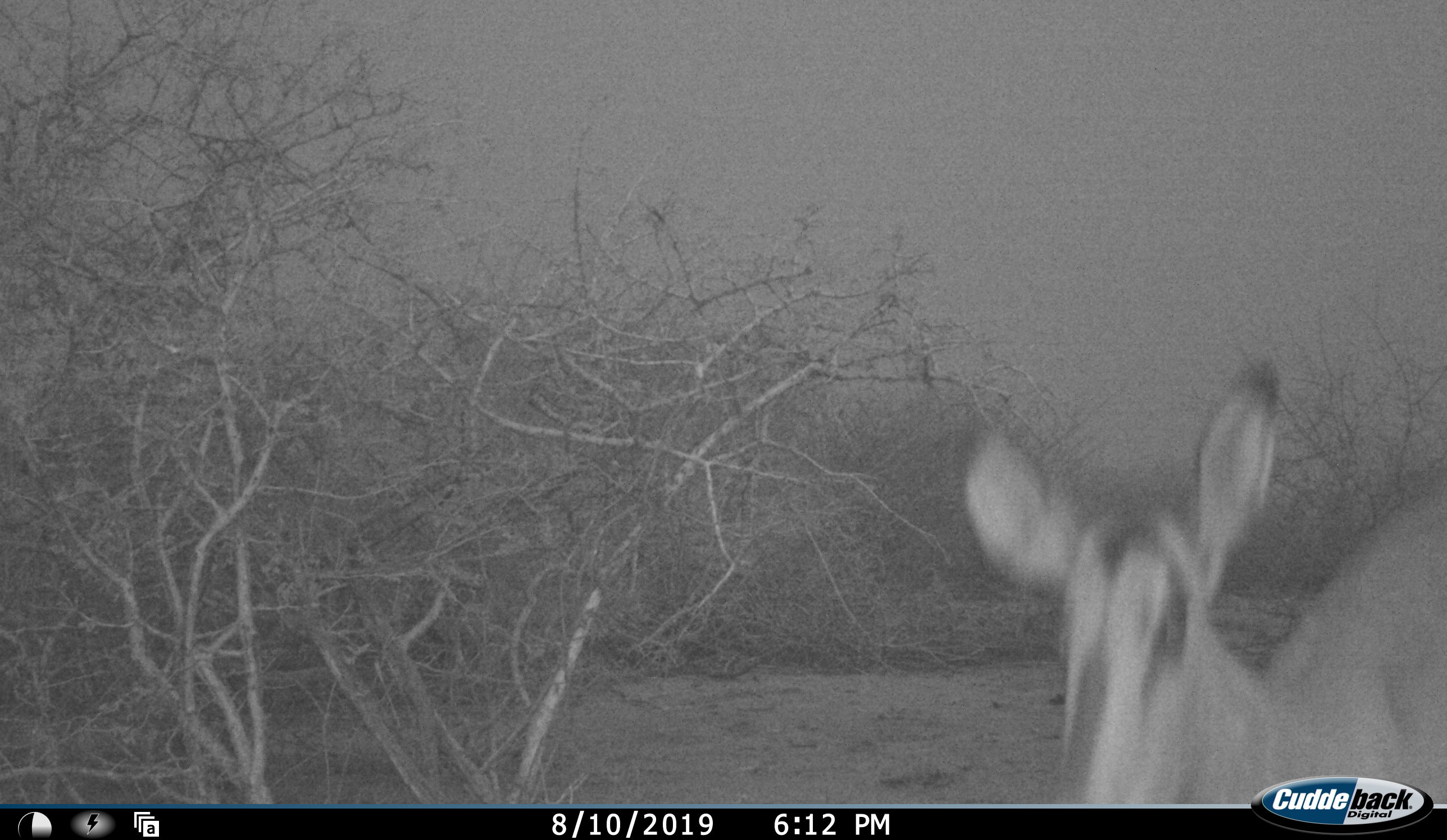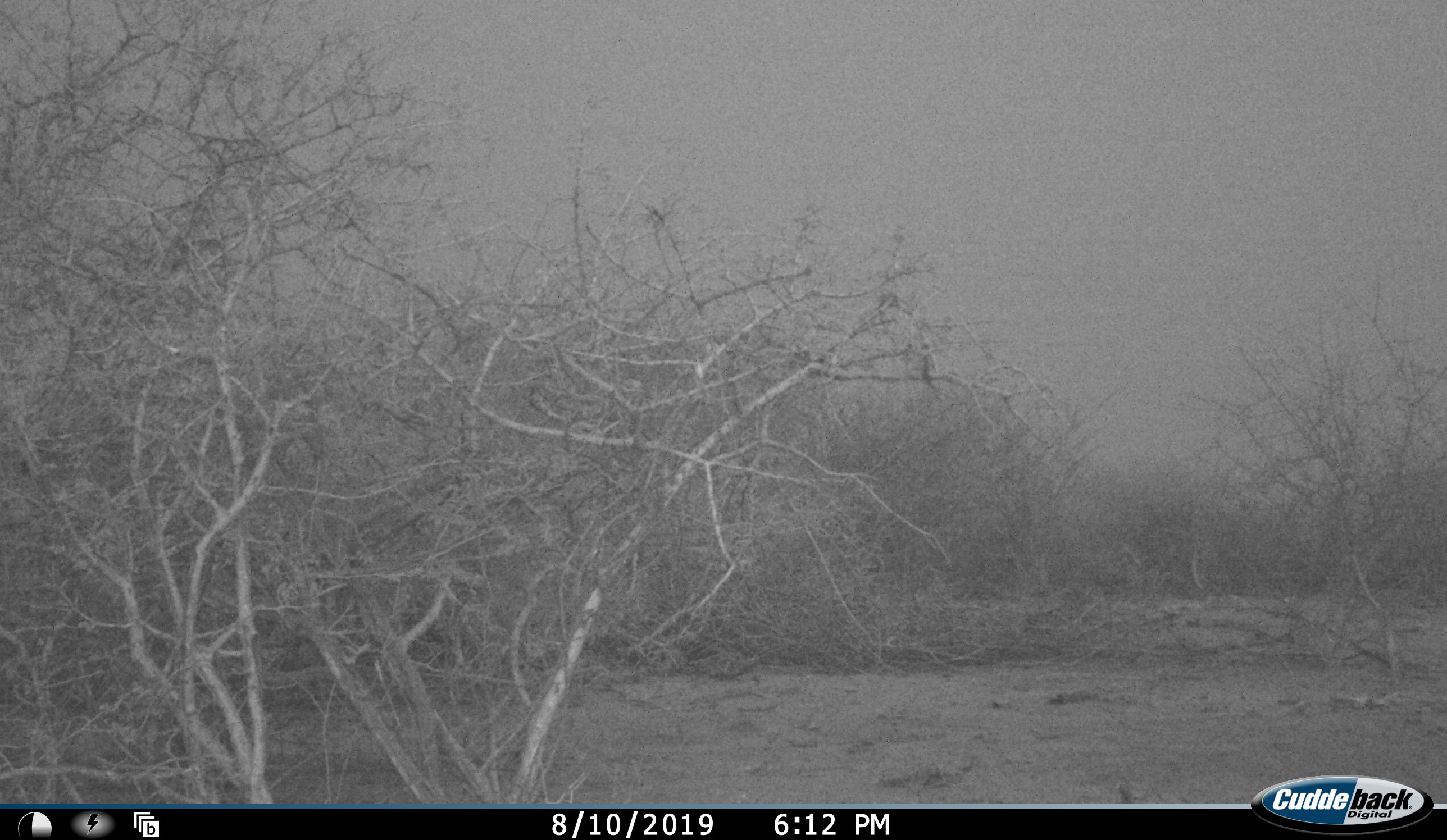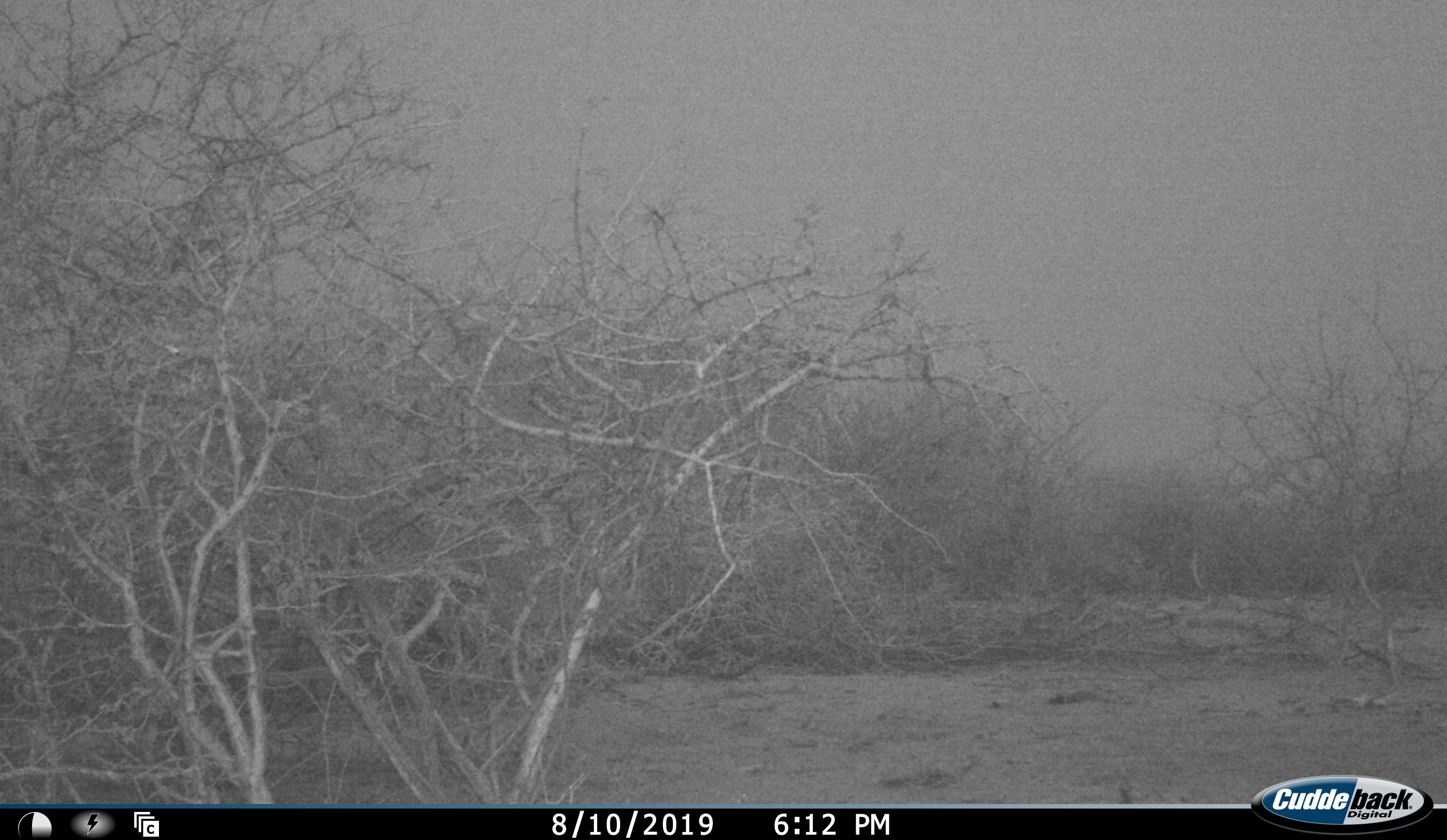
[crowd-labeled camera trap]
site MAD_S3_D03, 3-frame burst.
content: unidentified animal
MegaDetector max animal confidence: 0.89